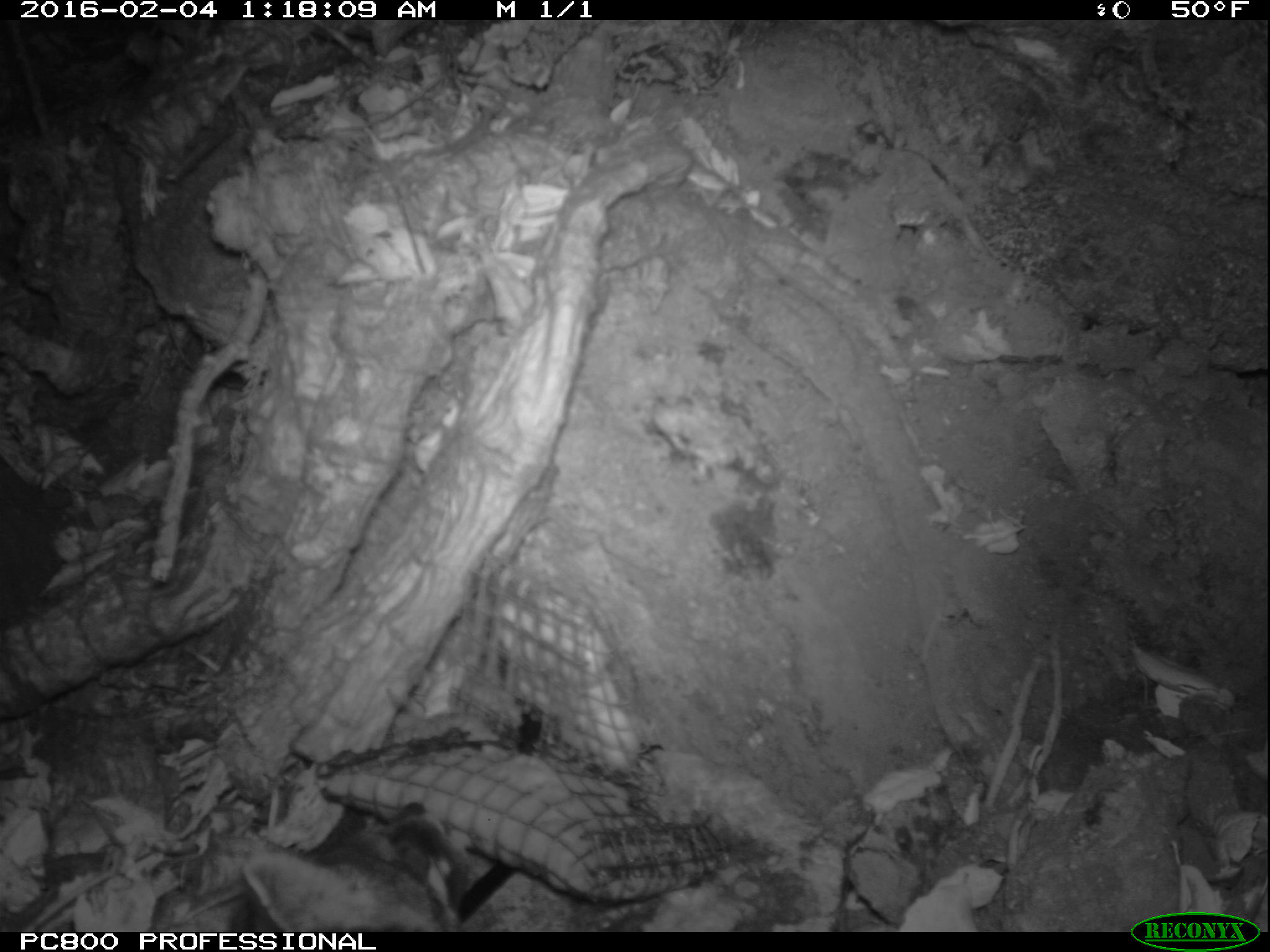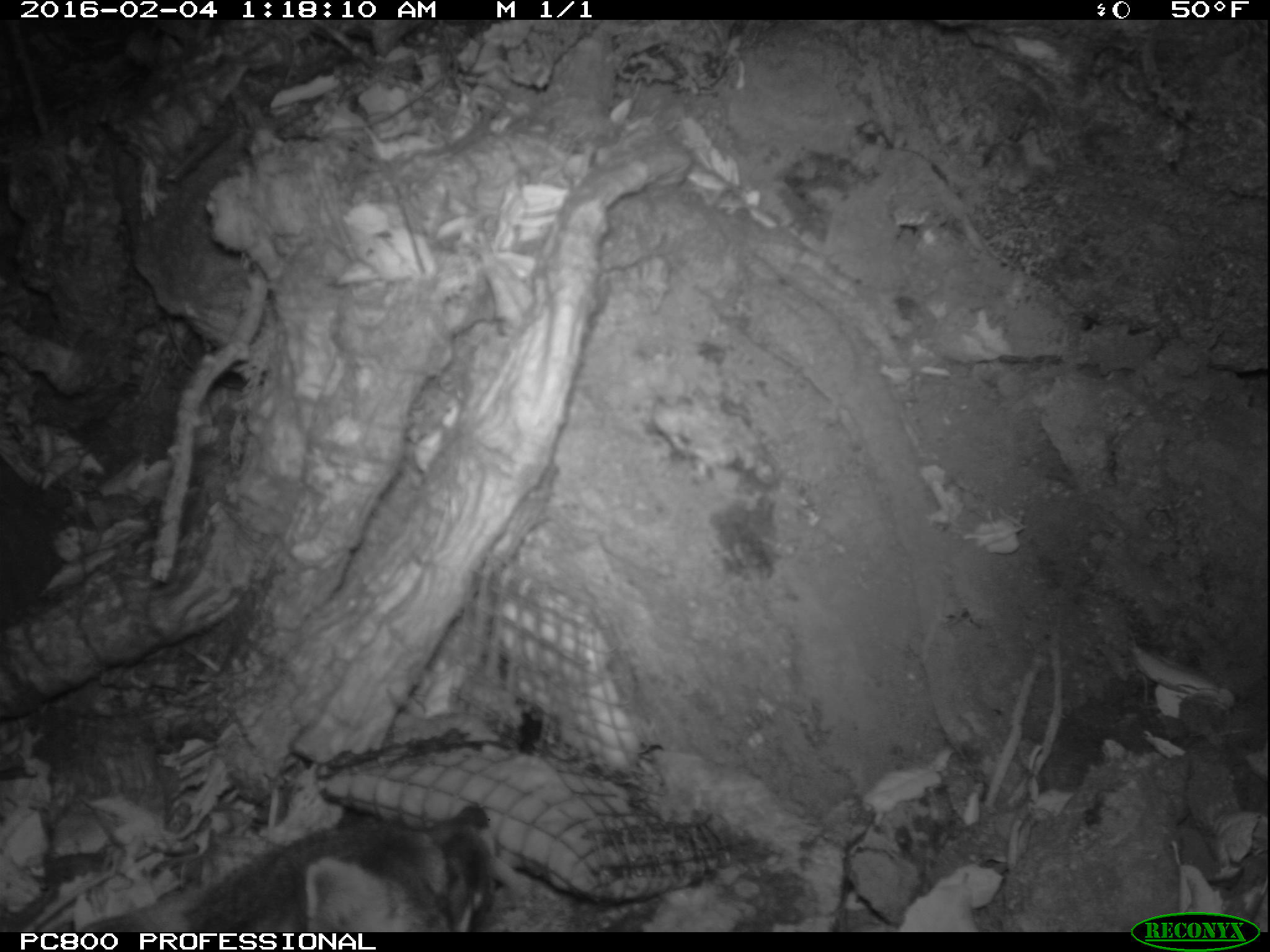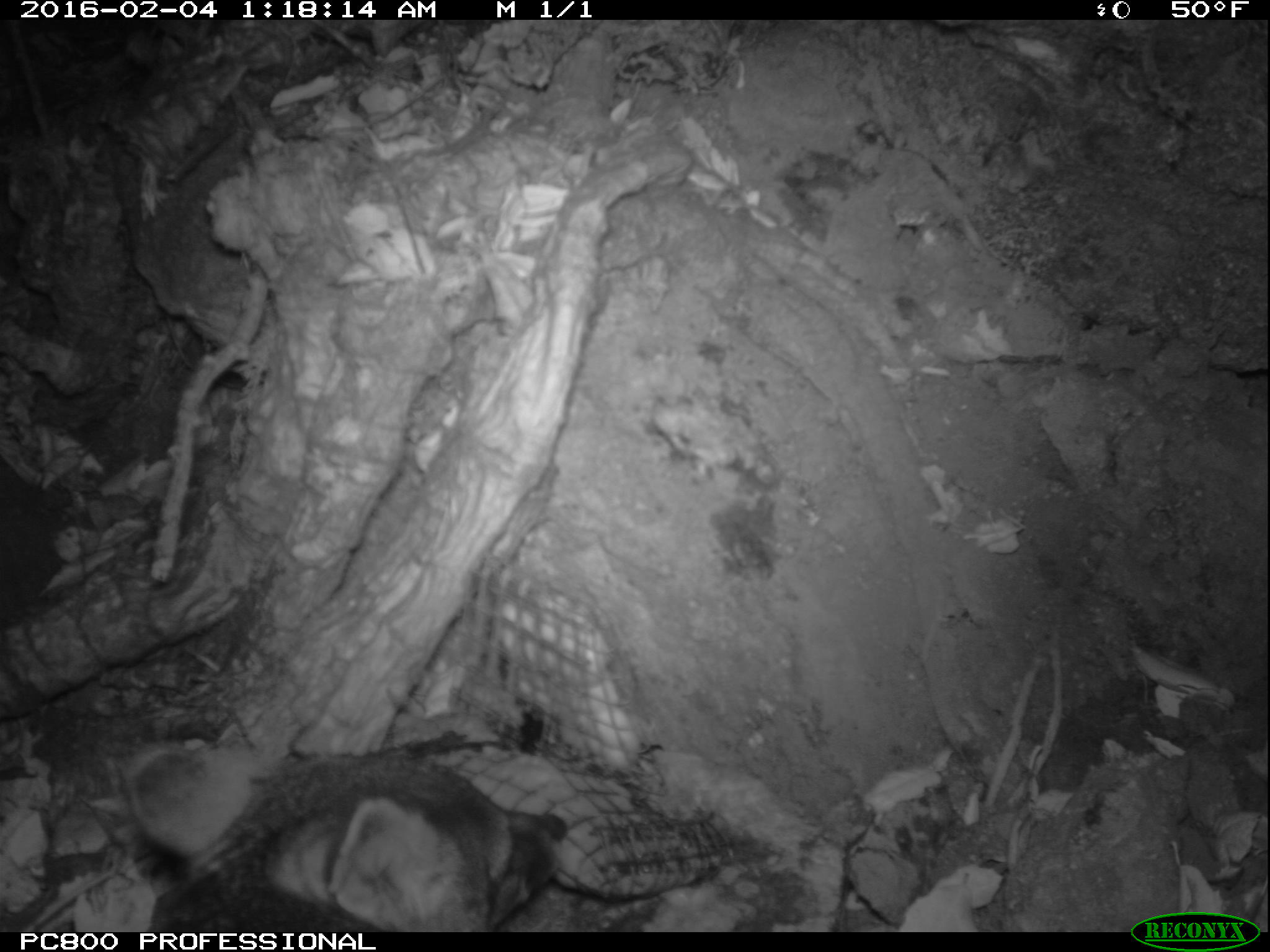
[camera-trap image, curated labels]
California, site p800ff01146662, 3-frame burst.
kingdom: Animalia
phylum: Chordata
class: Mammalia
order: Carnivora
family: Canidae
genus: Urocyon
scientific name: Urocyon littoralis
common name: island fox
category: fox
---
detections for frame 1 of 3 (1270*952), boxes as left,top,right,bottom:
fox: 235,797,464,934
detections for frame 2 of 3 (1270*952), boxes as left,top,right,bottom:
fox: 78,801,497,931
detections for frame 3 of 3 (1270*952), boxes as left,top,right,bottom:
fox: 122,745,568,931